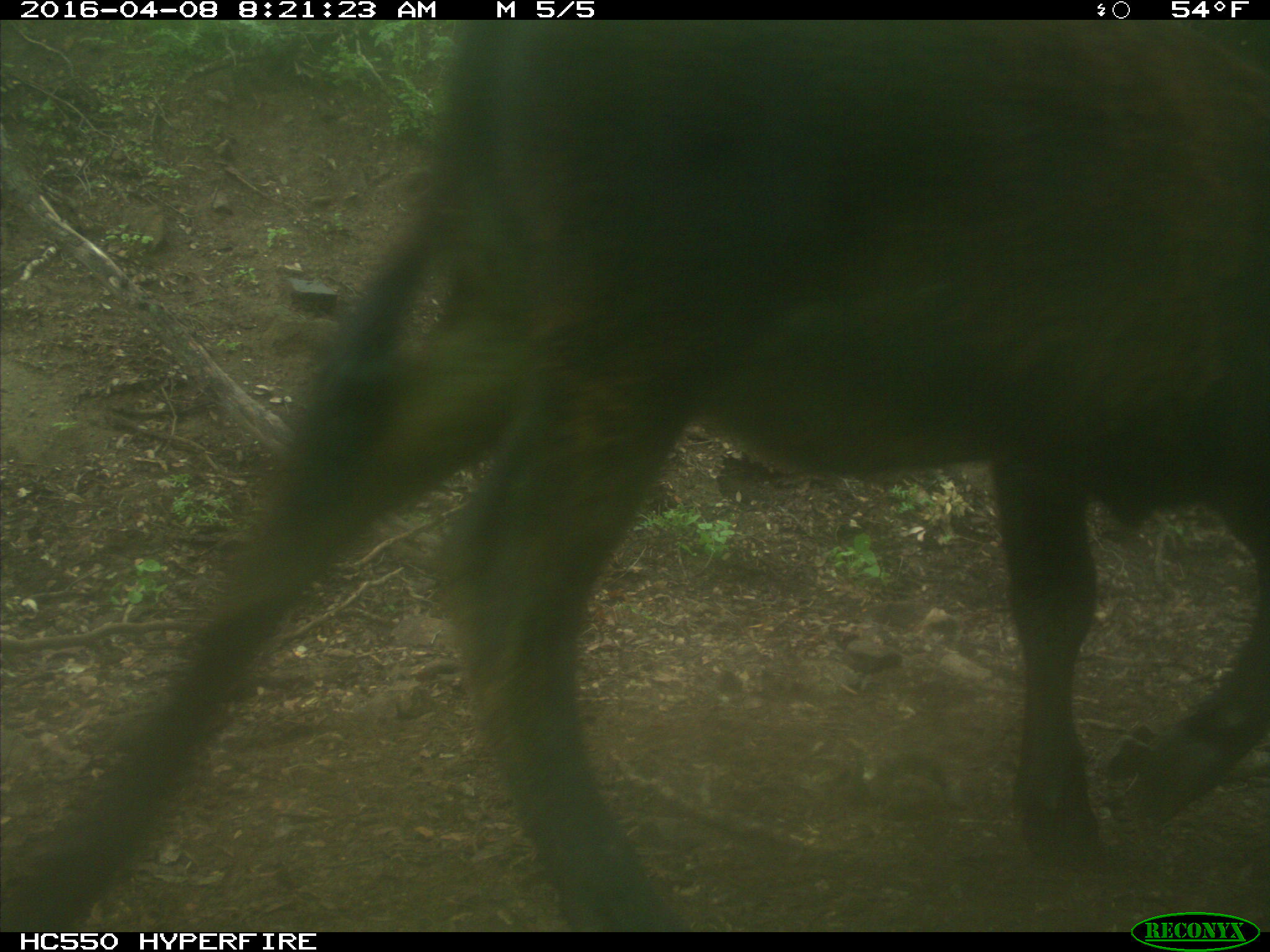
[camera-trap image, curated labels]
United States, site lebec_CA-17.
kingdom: Animalia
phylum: Chordata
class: Mammalia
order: Artiodactyla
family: Bovidae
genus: Bos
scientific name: Bos taurus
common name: domestic cow